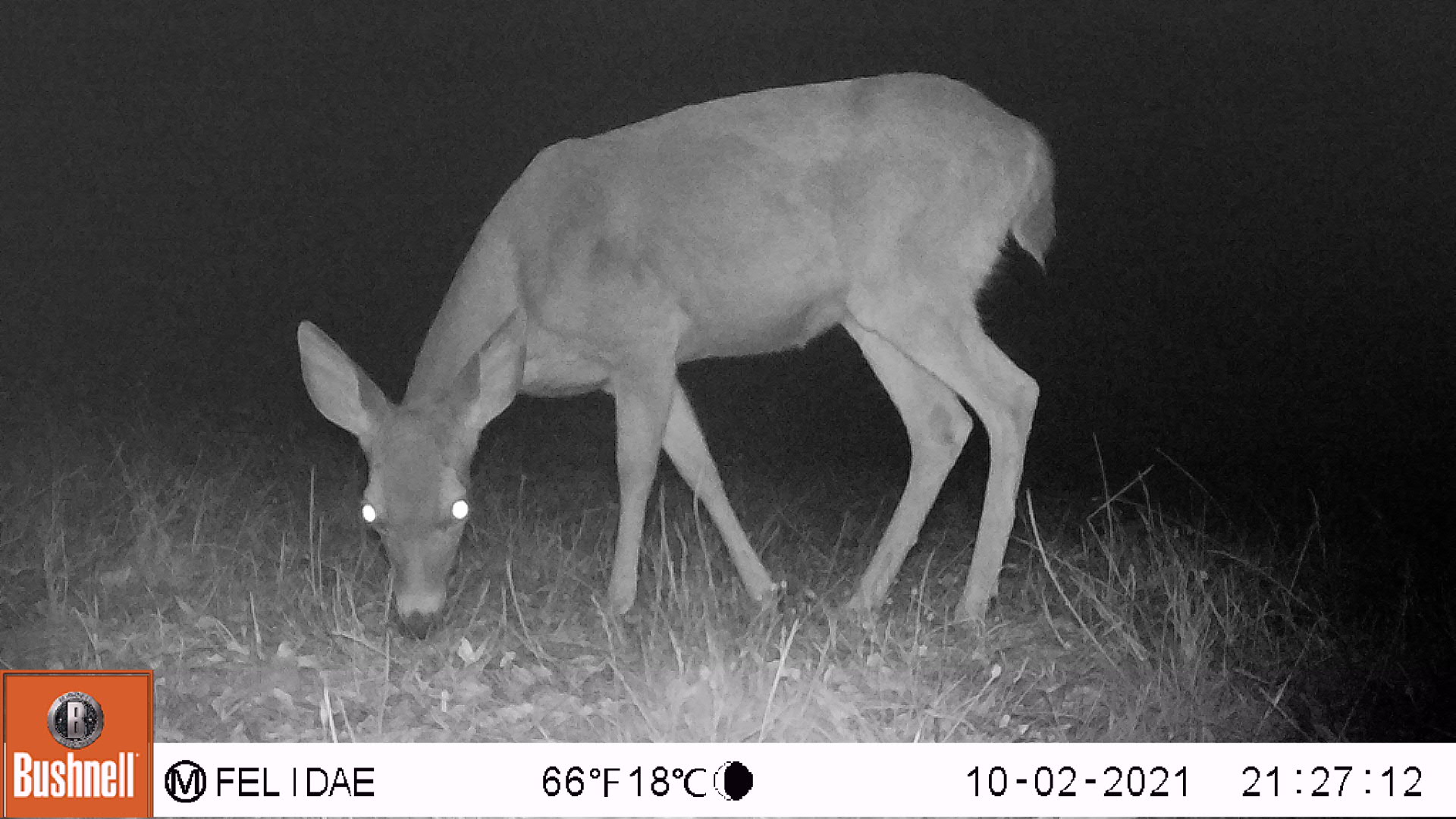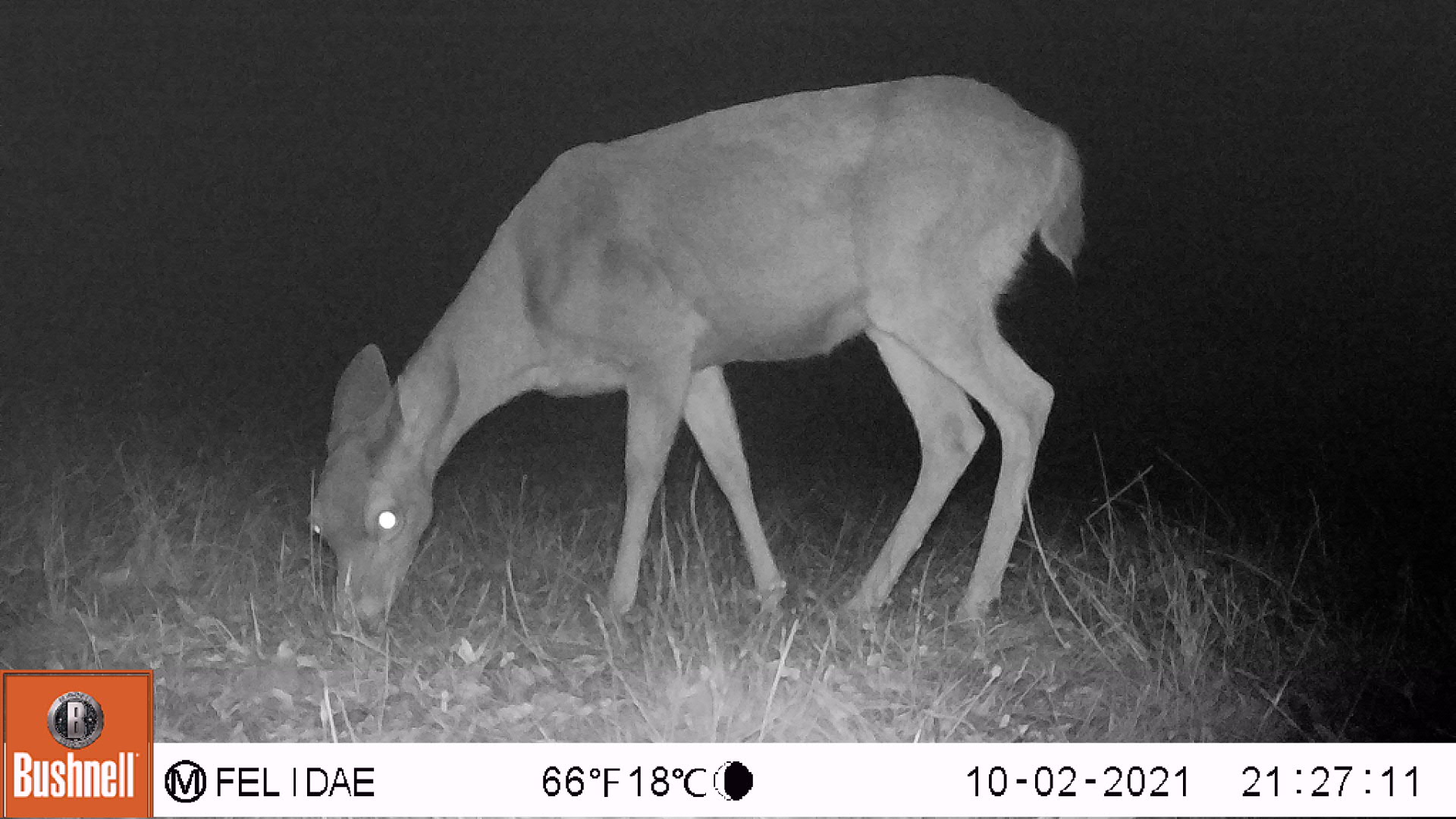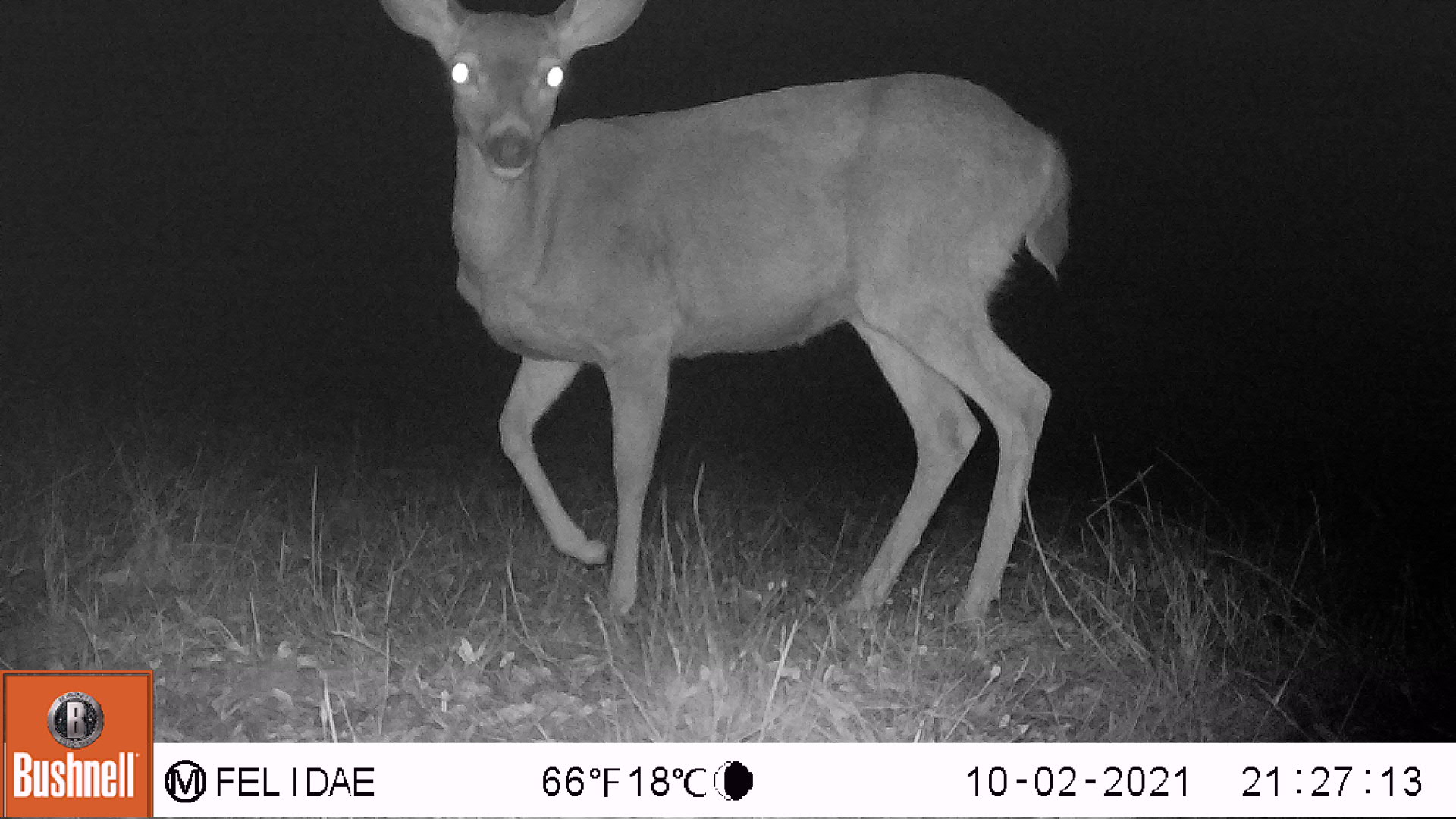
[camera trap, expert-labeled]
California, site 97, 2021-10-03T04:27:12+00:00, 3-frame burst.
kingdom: Animalia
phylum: Chordata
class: Mammalia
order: Artiodactyla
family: Cervidae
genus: Odocoileus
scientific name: Odocoileus hemionus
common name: mule deer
Mule deer (Odocoileus hemionus).